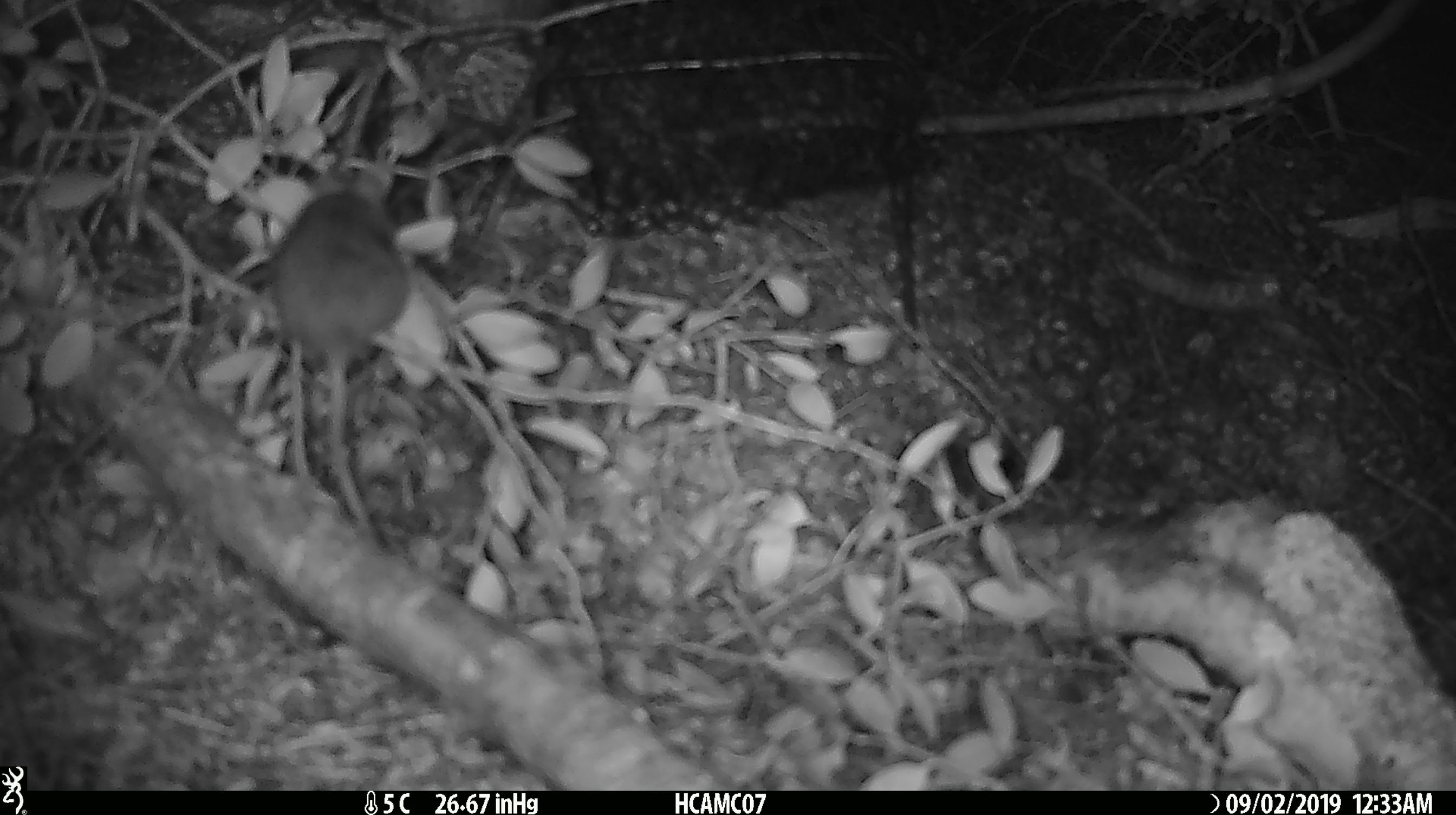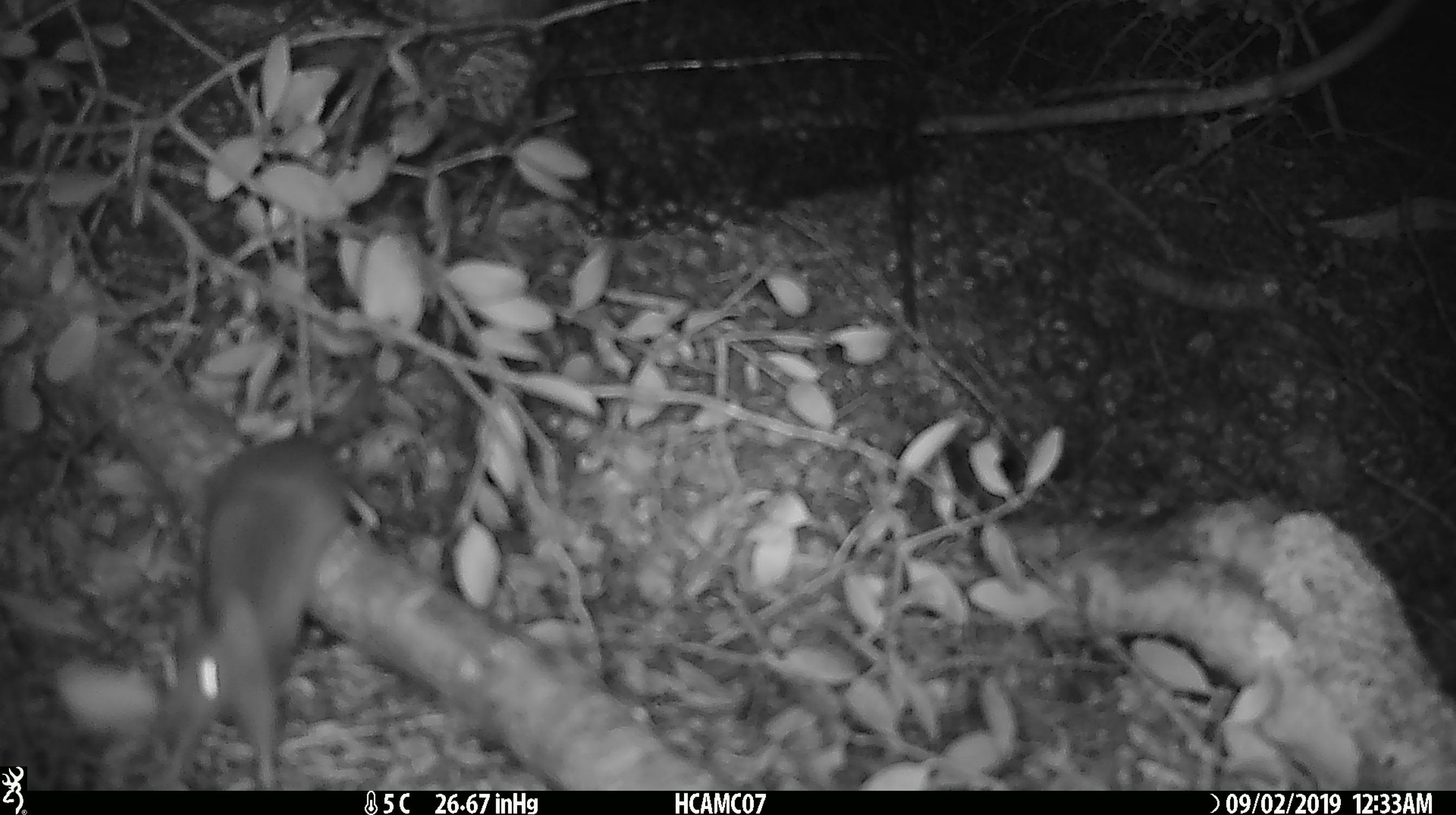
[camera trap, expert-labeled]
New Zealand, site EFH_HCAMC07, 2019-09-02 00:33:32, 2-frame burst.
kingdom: Animalia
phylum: Chordata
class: Mammalia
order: Rodentia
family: Muridae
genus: Mus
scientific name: Mus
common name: mouse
Mouse (Mus).